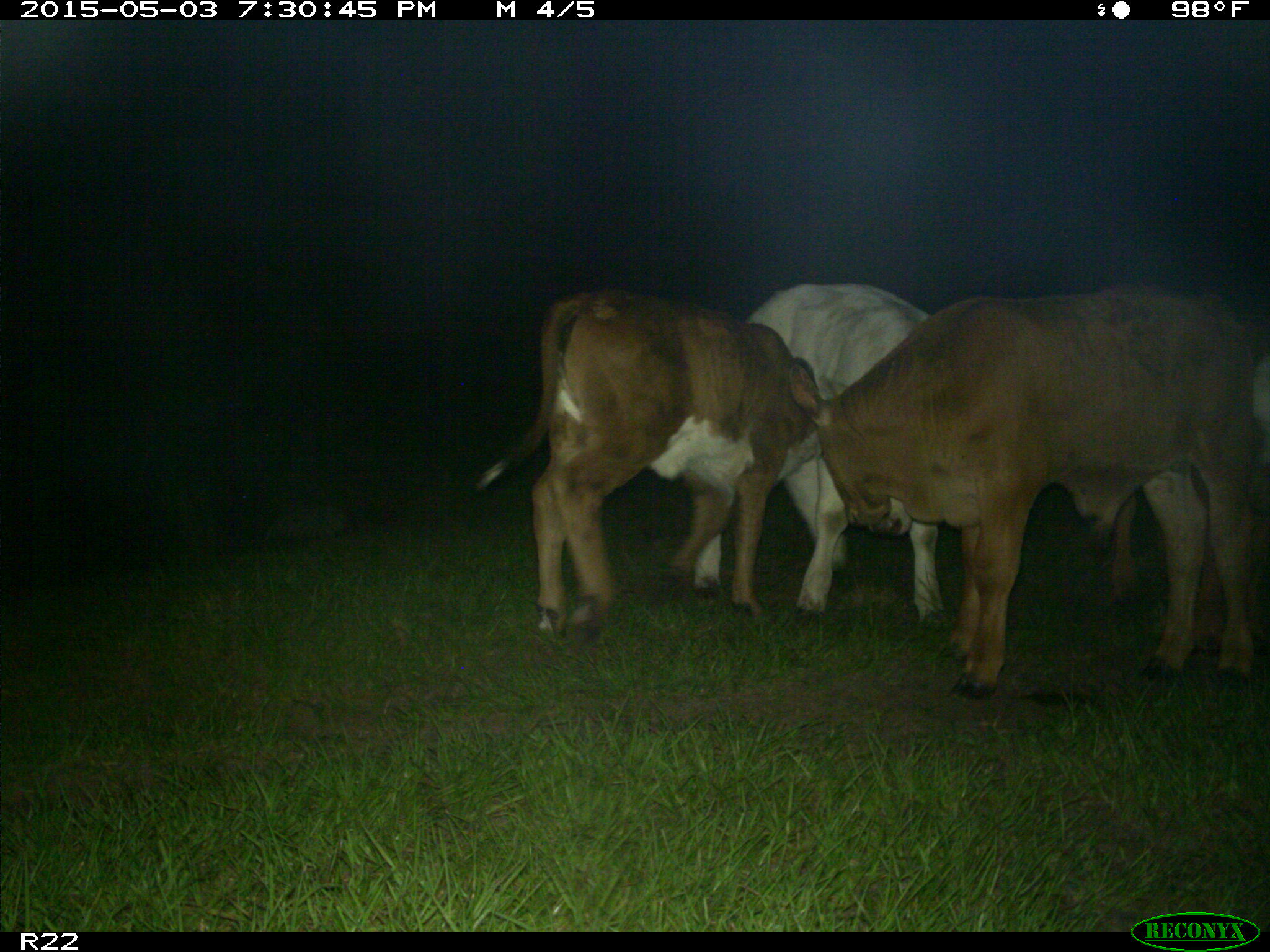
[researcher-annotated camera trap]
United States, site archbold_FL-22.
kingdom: Animalia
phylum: Chordata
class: Mammalia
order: Artiodactyla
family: Bovidae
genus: Bos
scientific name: Bos taurus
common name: domestic cow